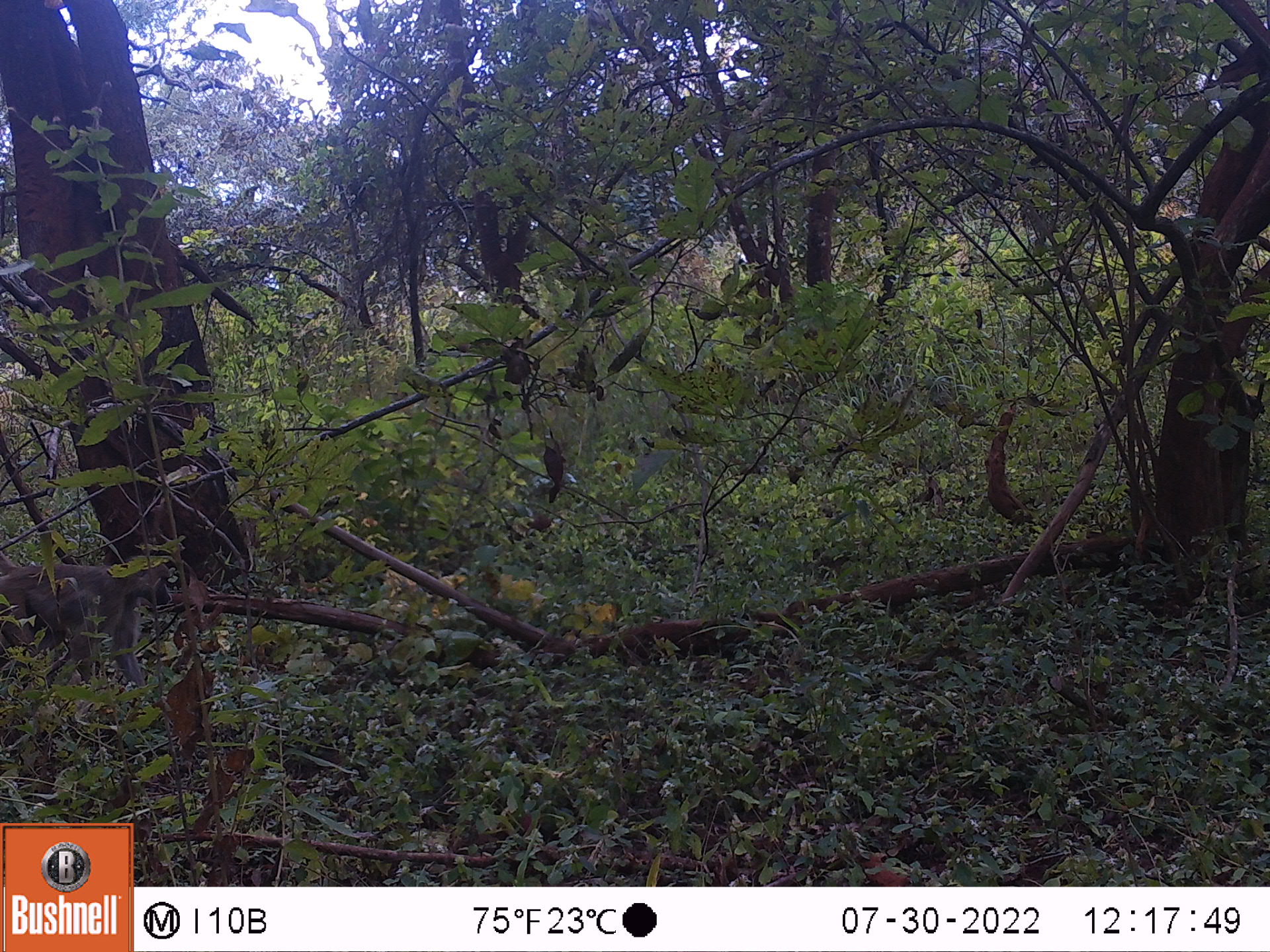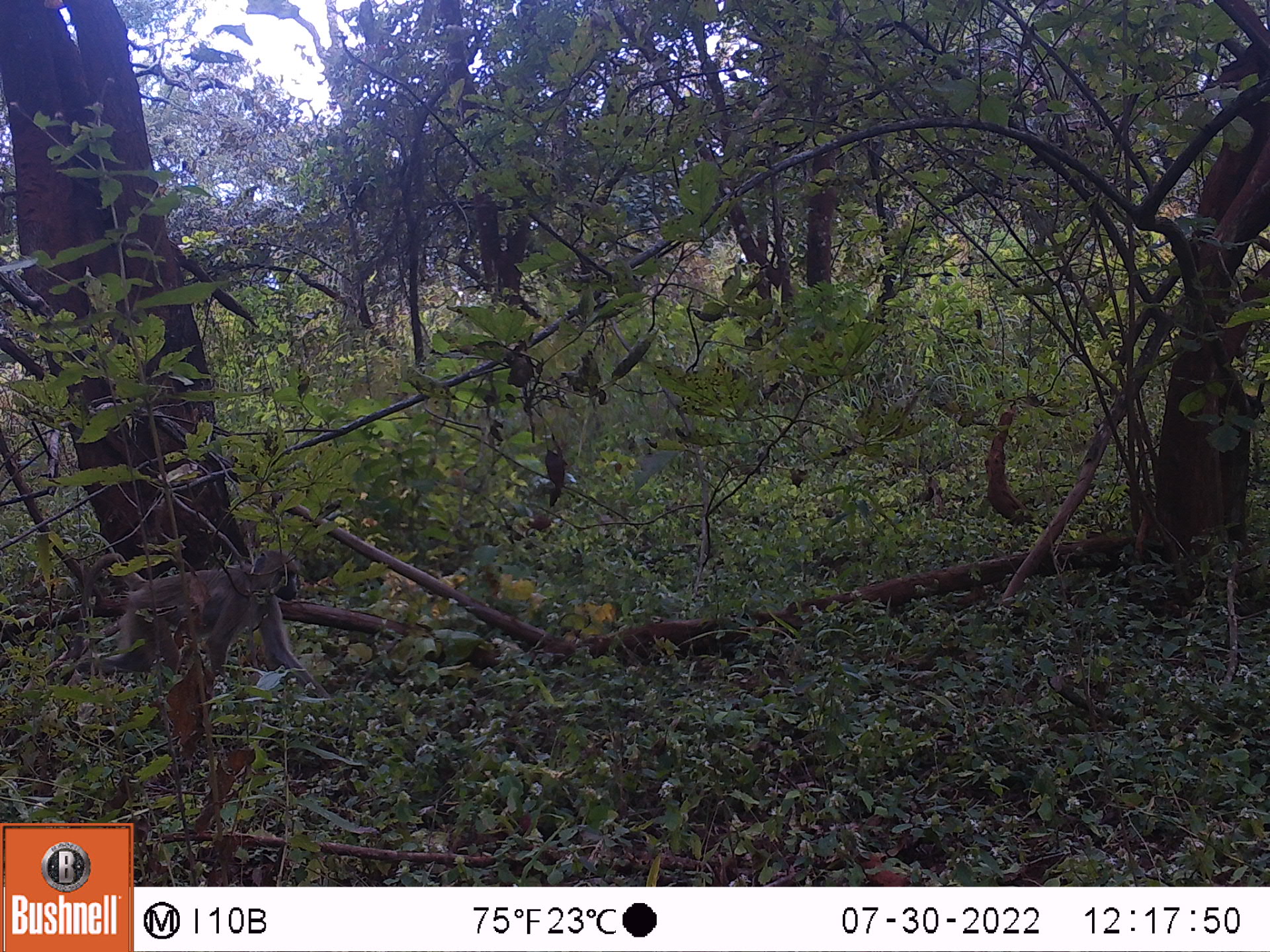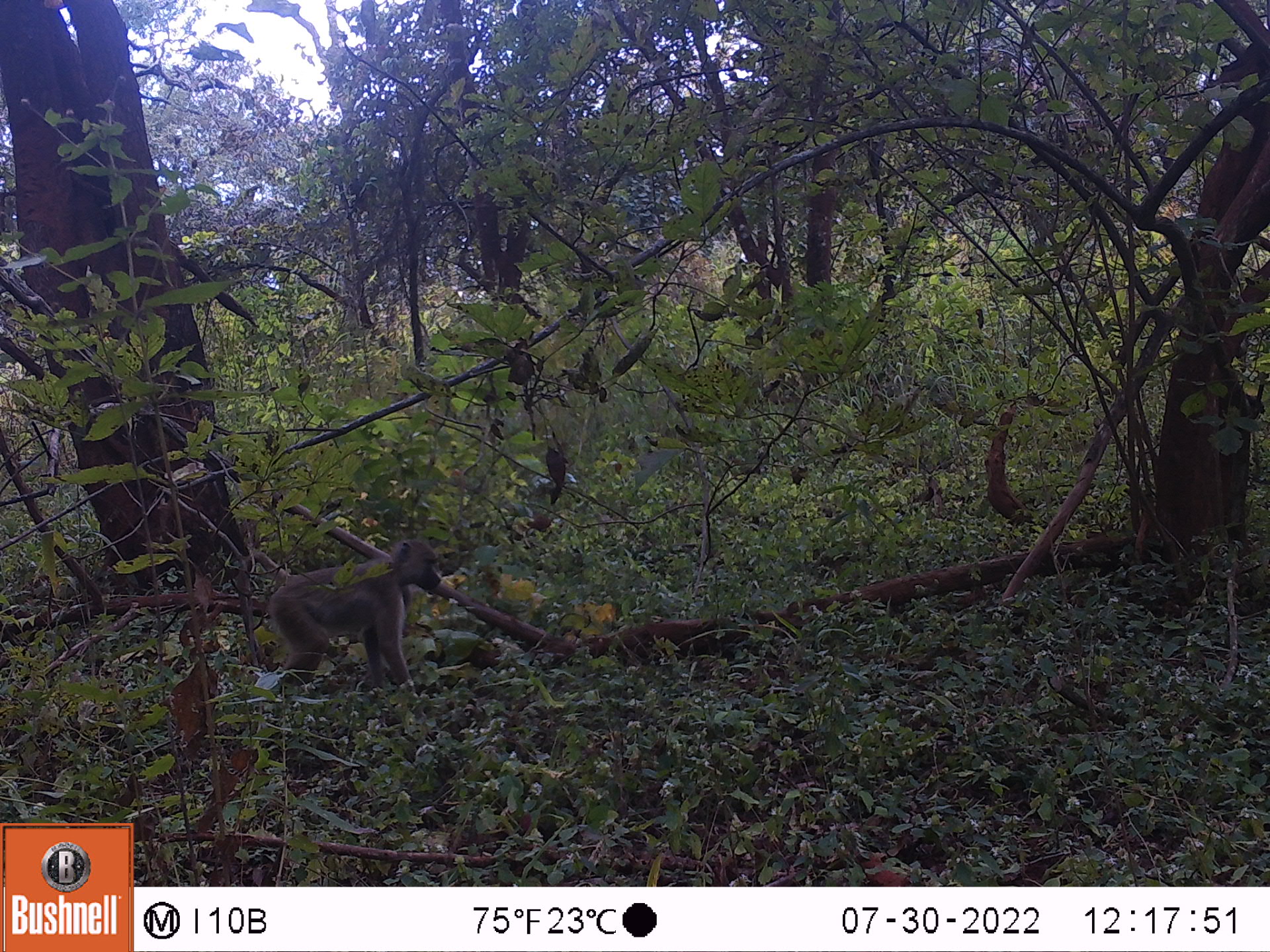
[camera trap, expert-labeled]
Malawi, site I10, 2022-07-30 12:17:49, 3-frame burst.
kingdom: Animalia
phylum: Chordata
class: Mammalia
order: Primates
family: Cercopithecidae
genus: Papio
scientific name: Papio cynocephalus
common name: yellow baboon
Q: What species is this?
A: Yellow baboon (Papio cynocephalus).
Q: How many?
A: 1.